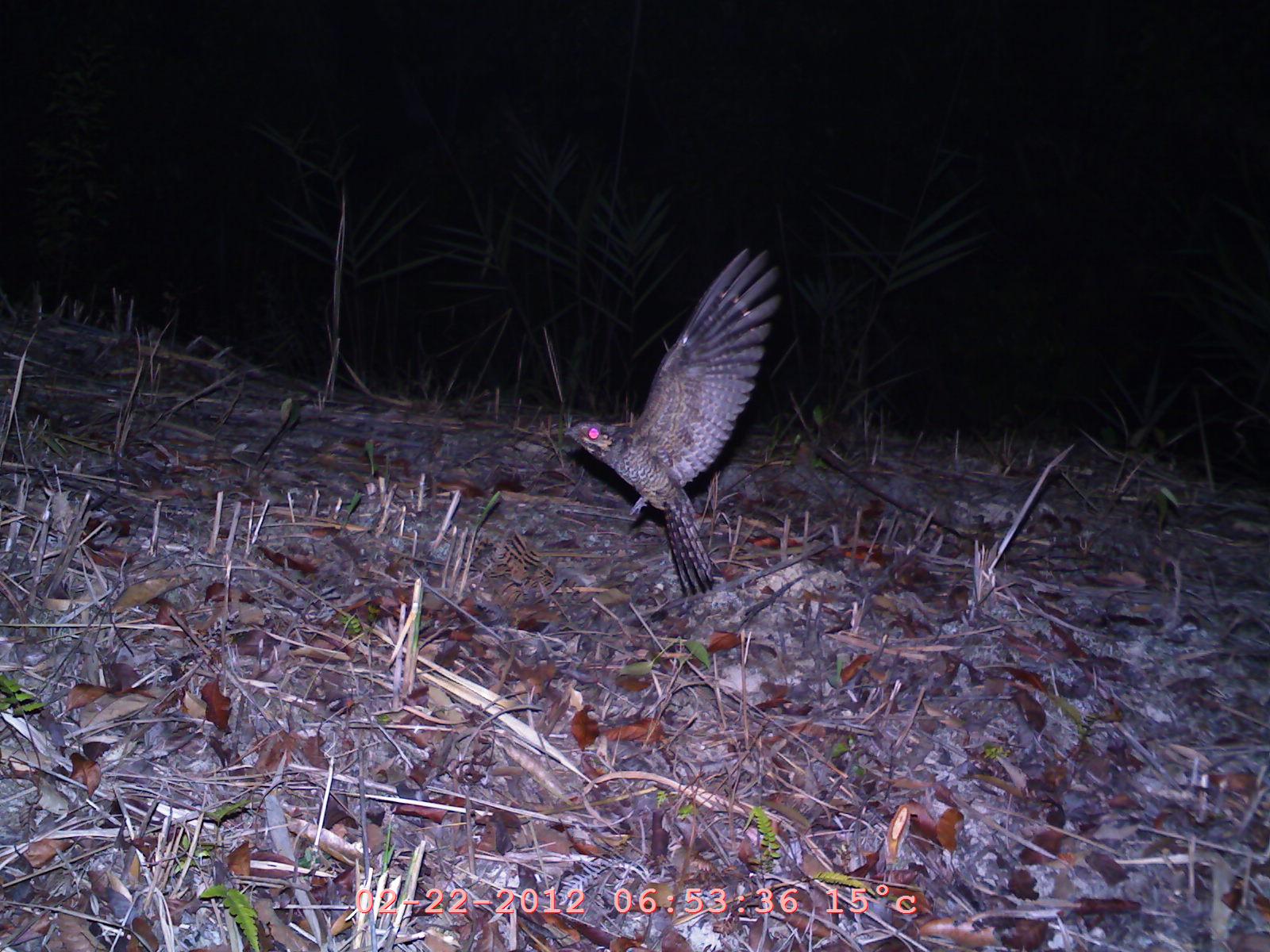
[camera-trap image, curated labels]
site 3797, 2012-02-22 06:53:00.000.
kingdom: Animalia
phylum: Chordata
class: Aves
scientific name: Aves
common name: bird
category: unknown bird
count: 1